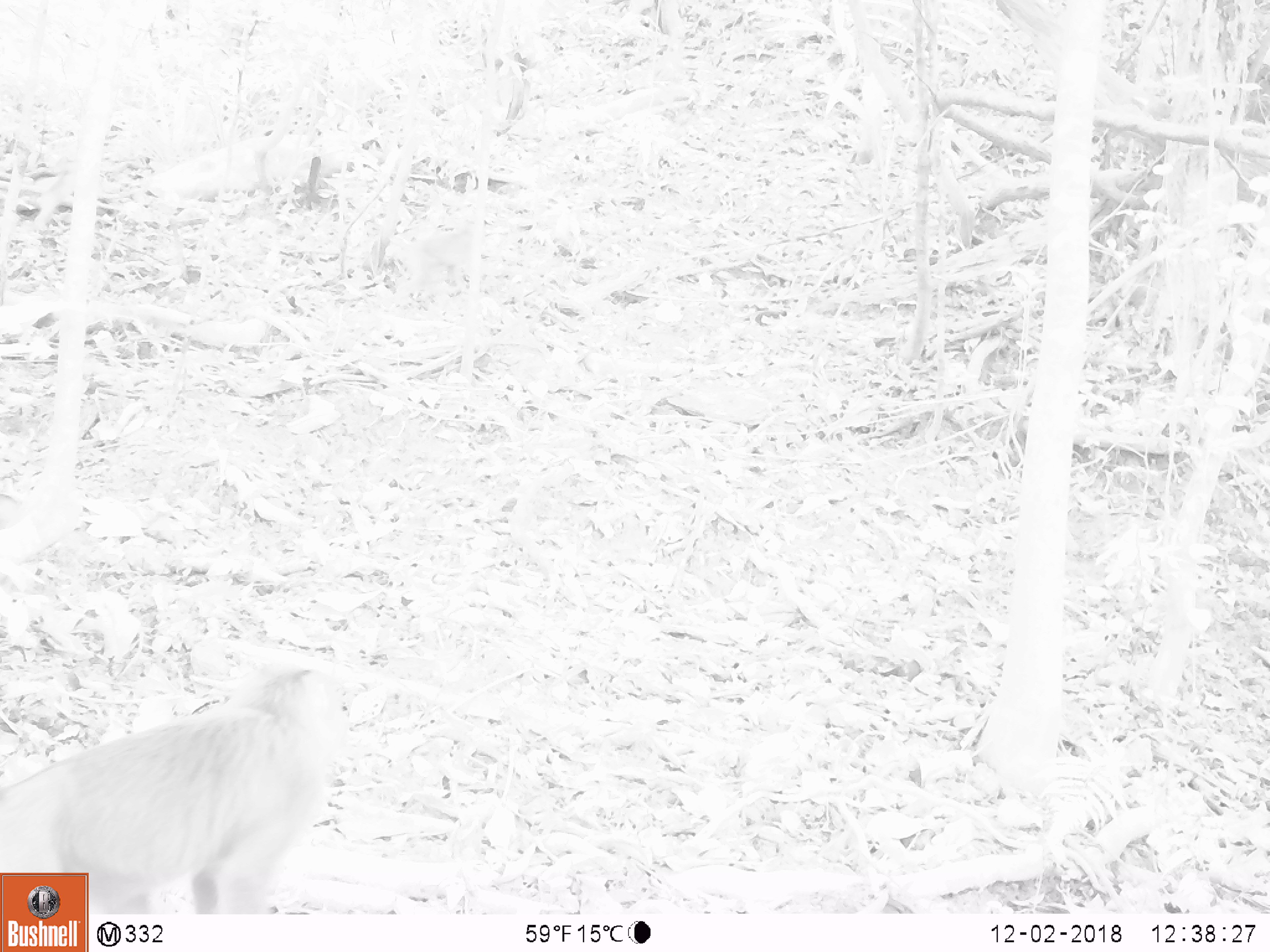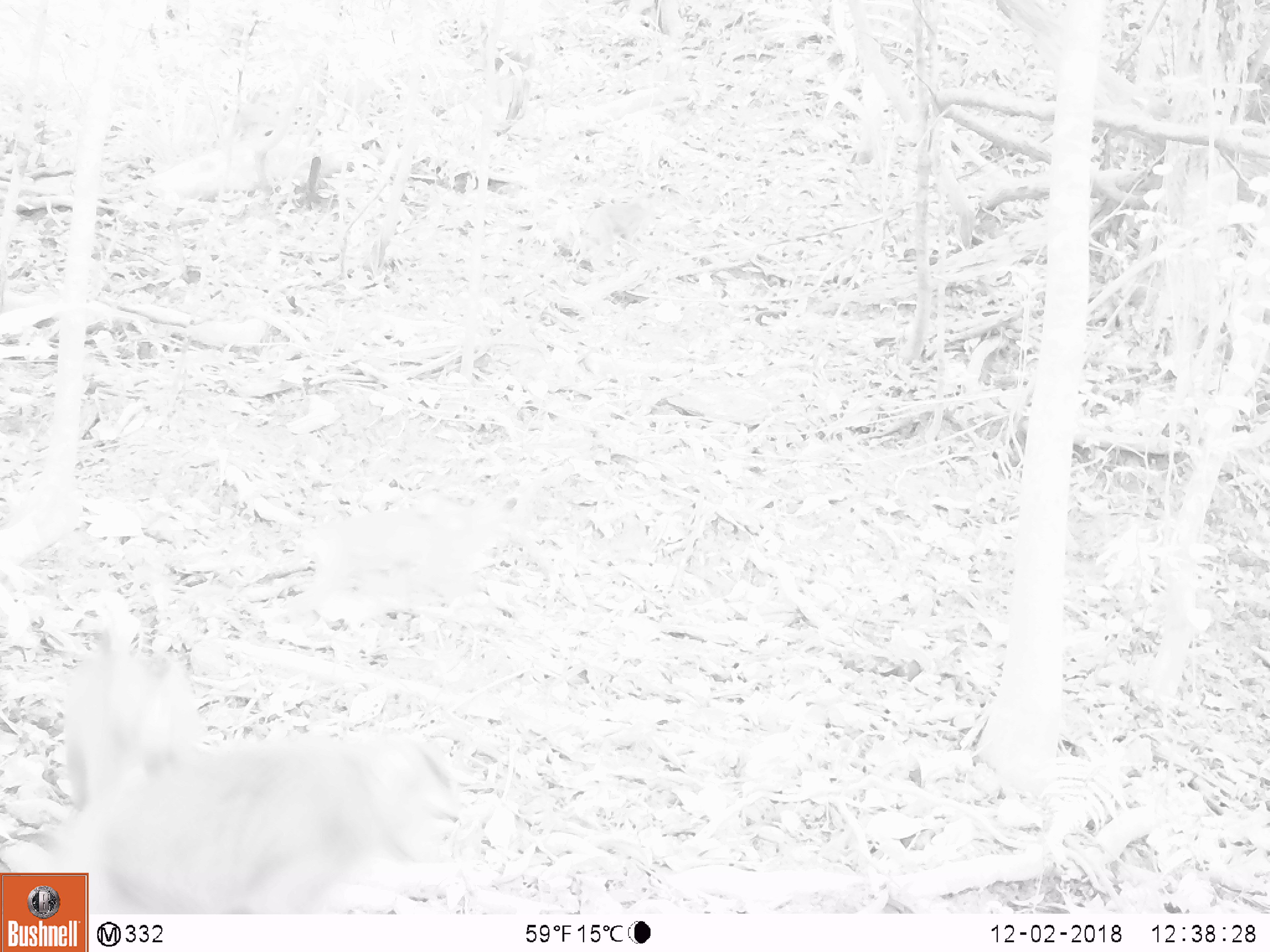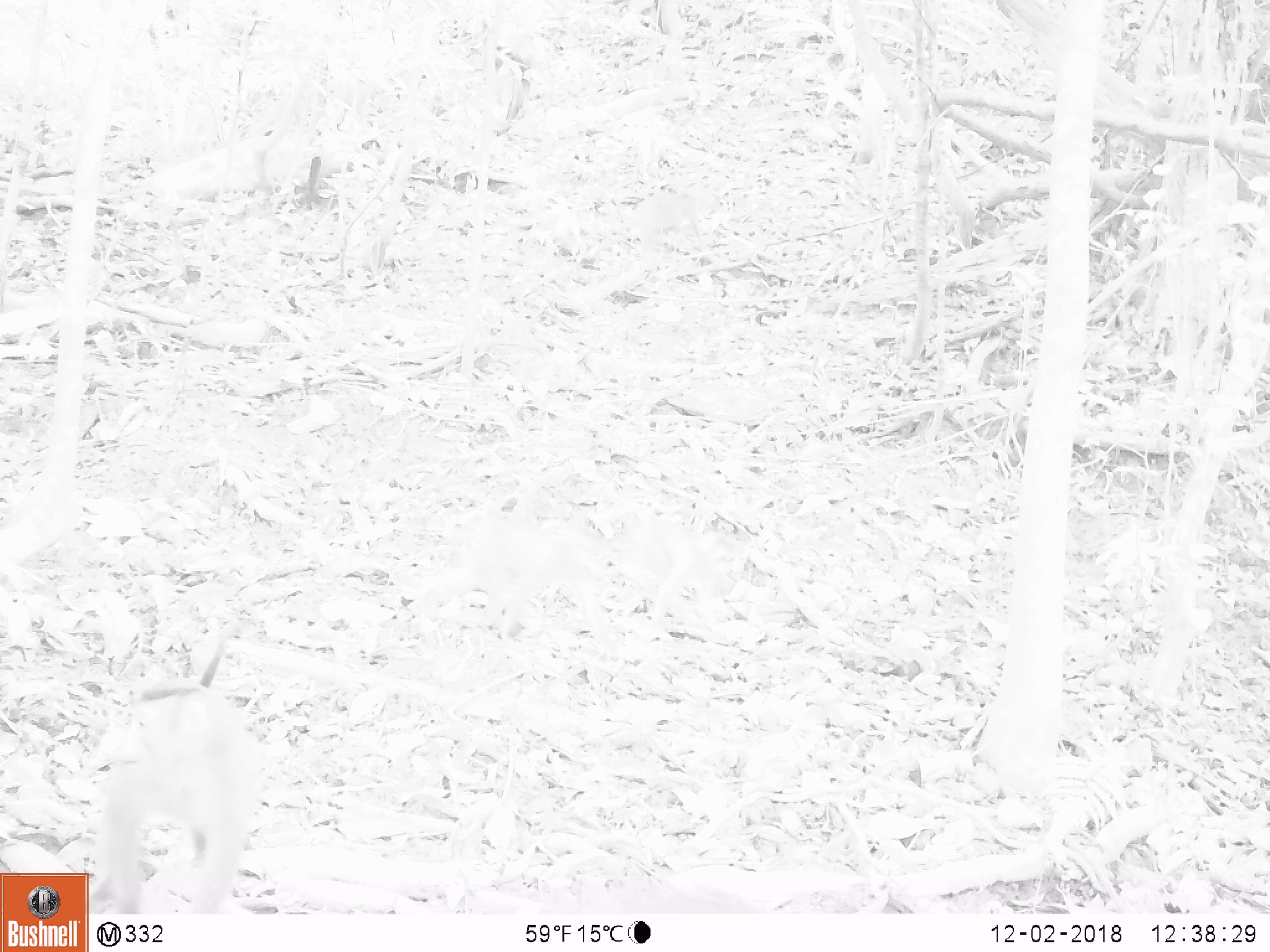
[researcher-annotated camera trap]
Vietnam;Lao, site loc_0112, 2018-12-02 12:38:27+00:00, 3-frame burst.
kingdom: Animalia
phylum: Chordata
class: Mammalia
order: Primates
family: Cercopithecidae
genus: Macaca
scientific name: Macaca nemestrina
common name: pig-tailed macaque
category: pig tailed macaque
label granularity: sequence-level